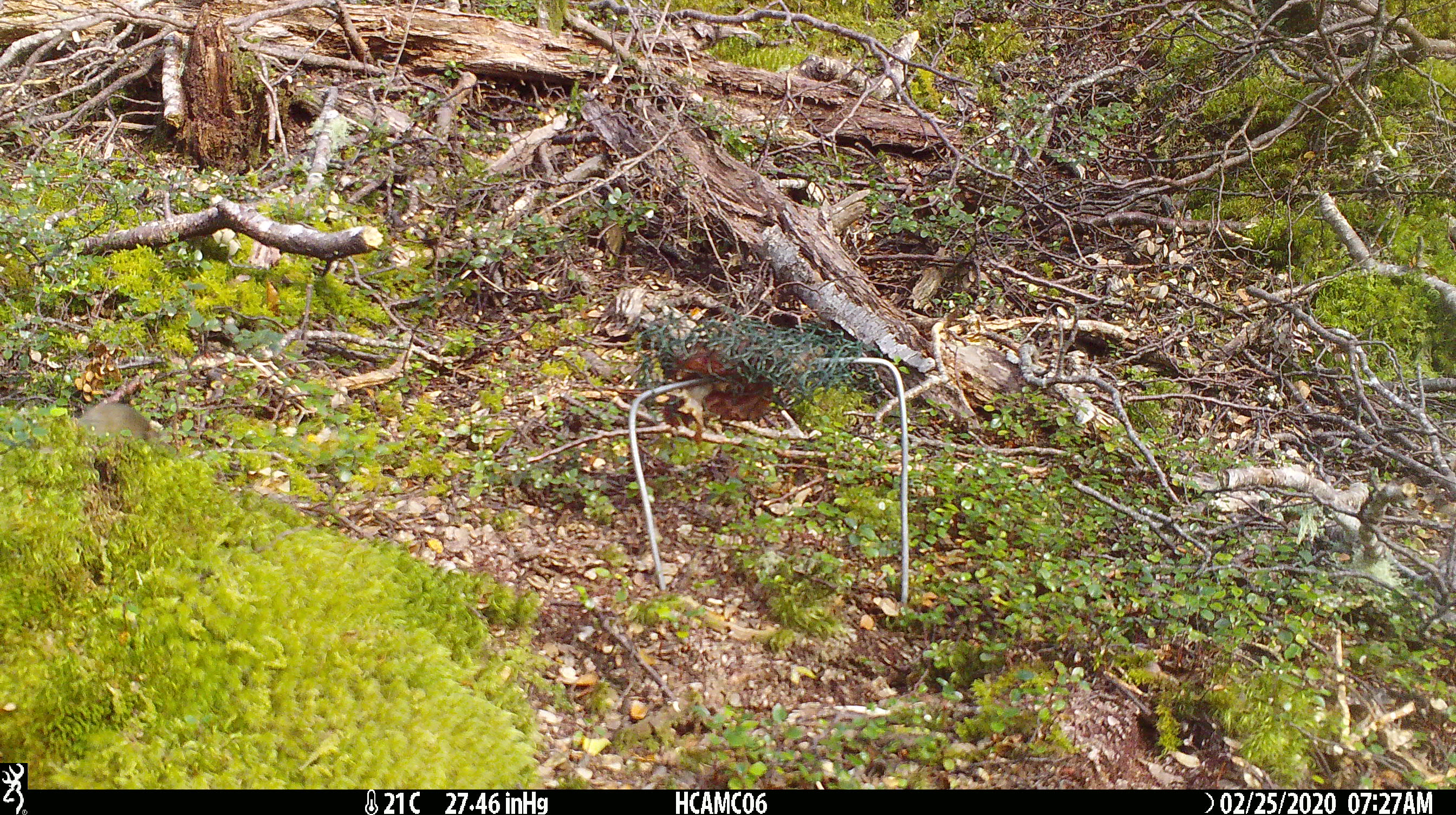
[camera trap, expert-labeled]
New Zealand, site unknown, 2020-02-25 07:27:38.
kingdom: Animalia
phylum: Chordata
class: Mammalia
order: Rodentia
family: Muridae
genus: Mus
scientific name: Mus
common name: mouse